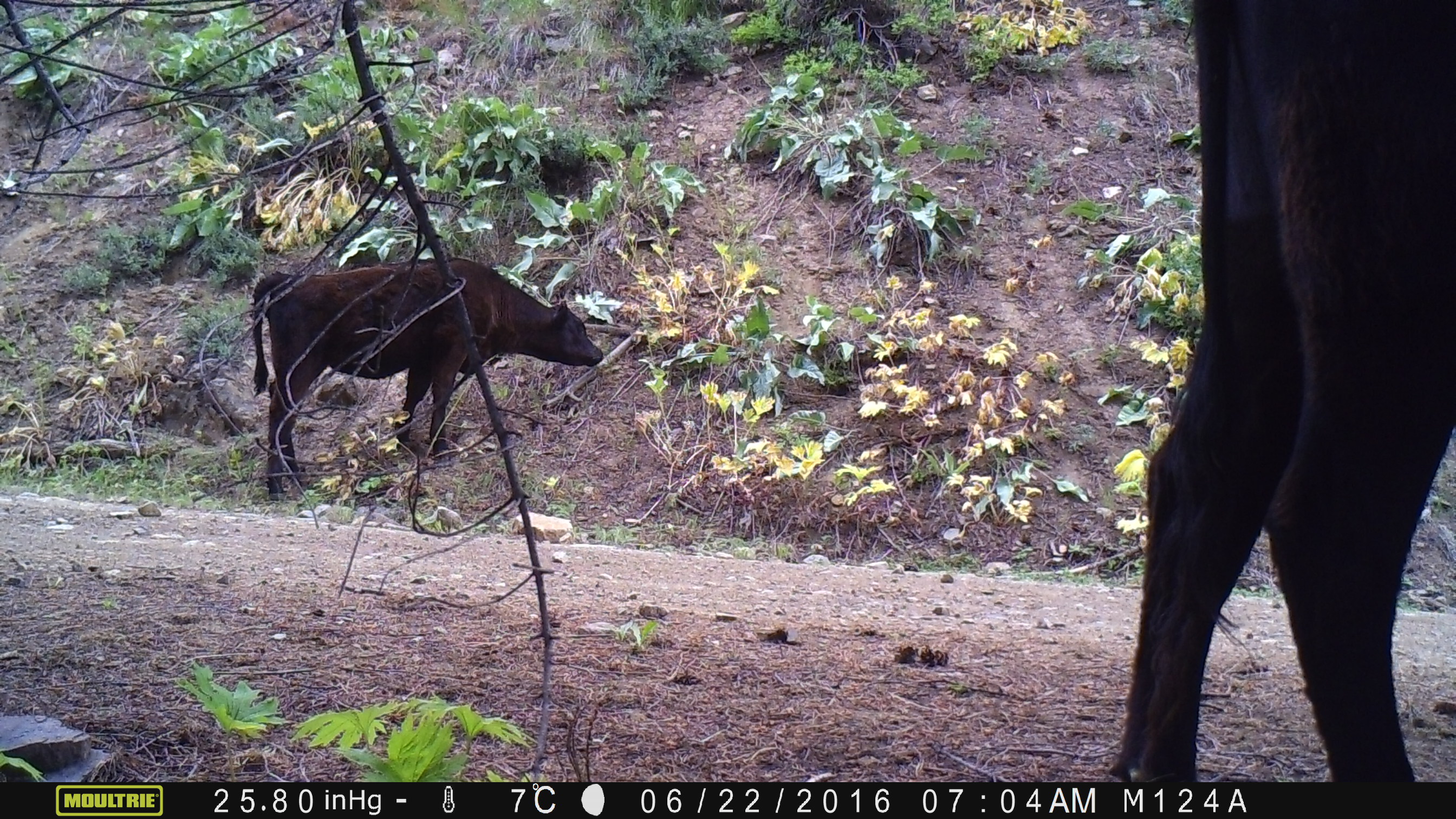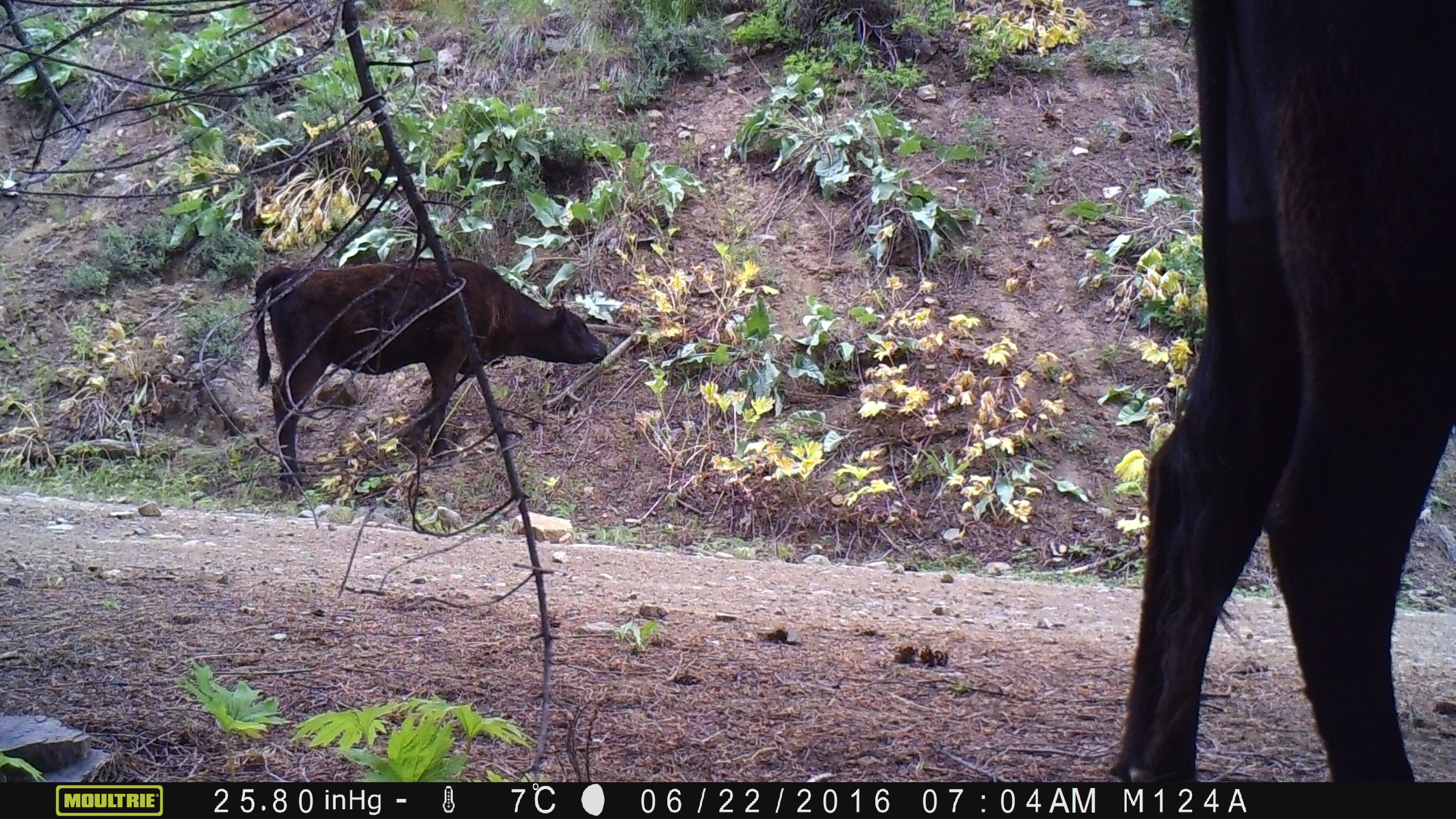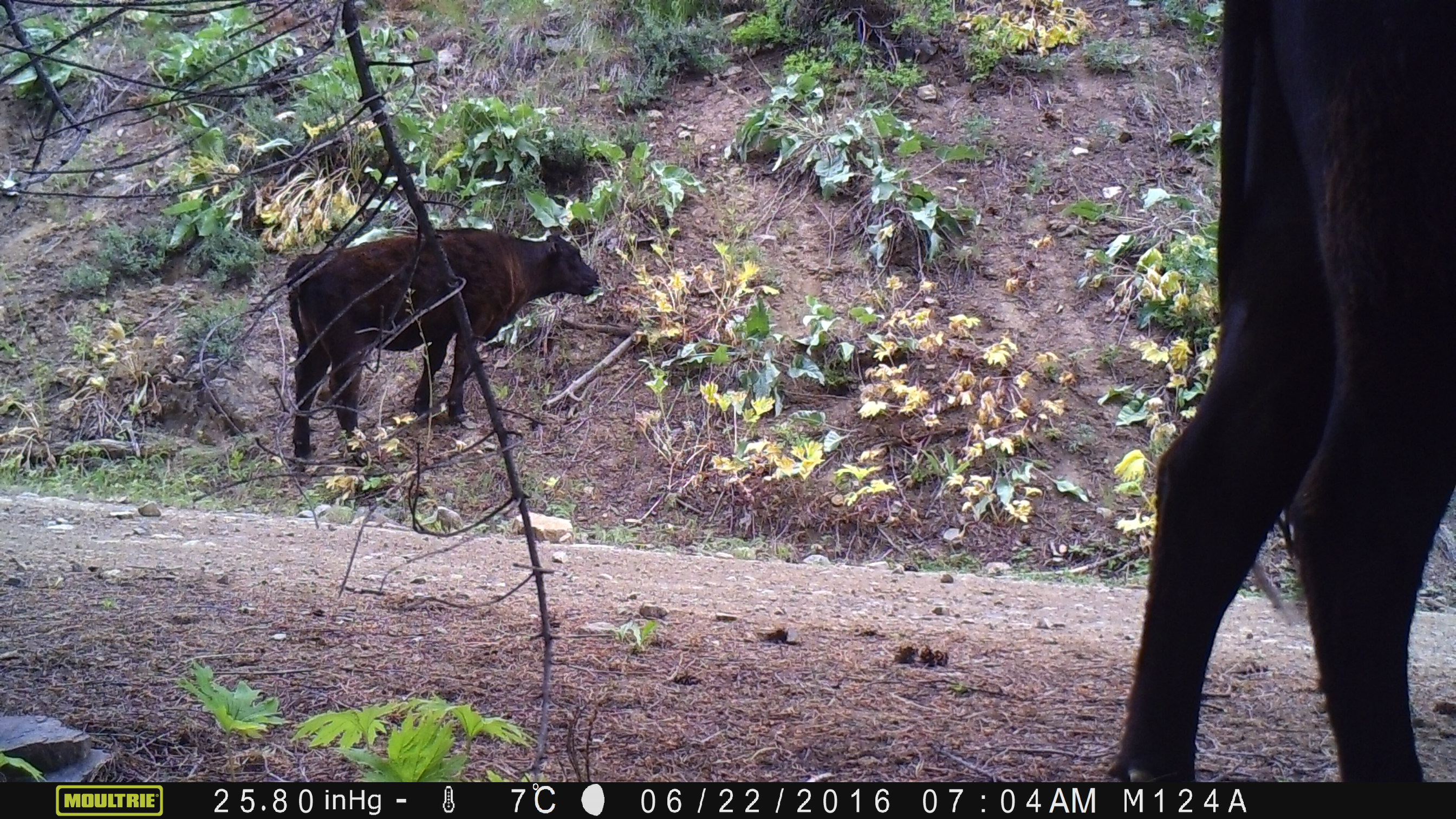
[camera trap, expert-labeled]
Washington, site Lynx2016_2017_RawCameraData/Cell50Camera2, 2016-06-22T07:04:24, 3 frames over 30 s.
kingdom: Animalia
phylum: Chordata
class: Mammalia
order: Artiodactyla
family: Bovidae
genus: Bos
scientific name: Bos taurus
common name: domestic cattle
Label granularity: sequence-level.